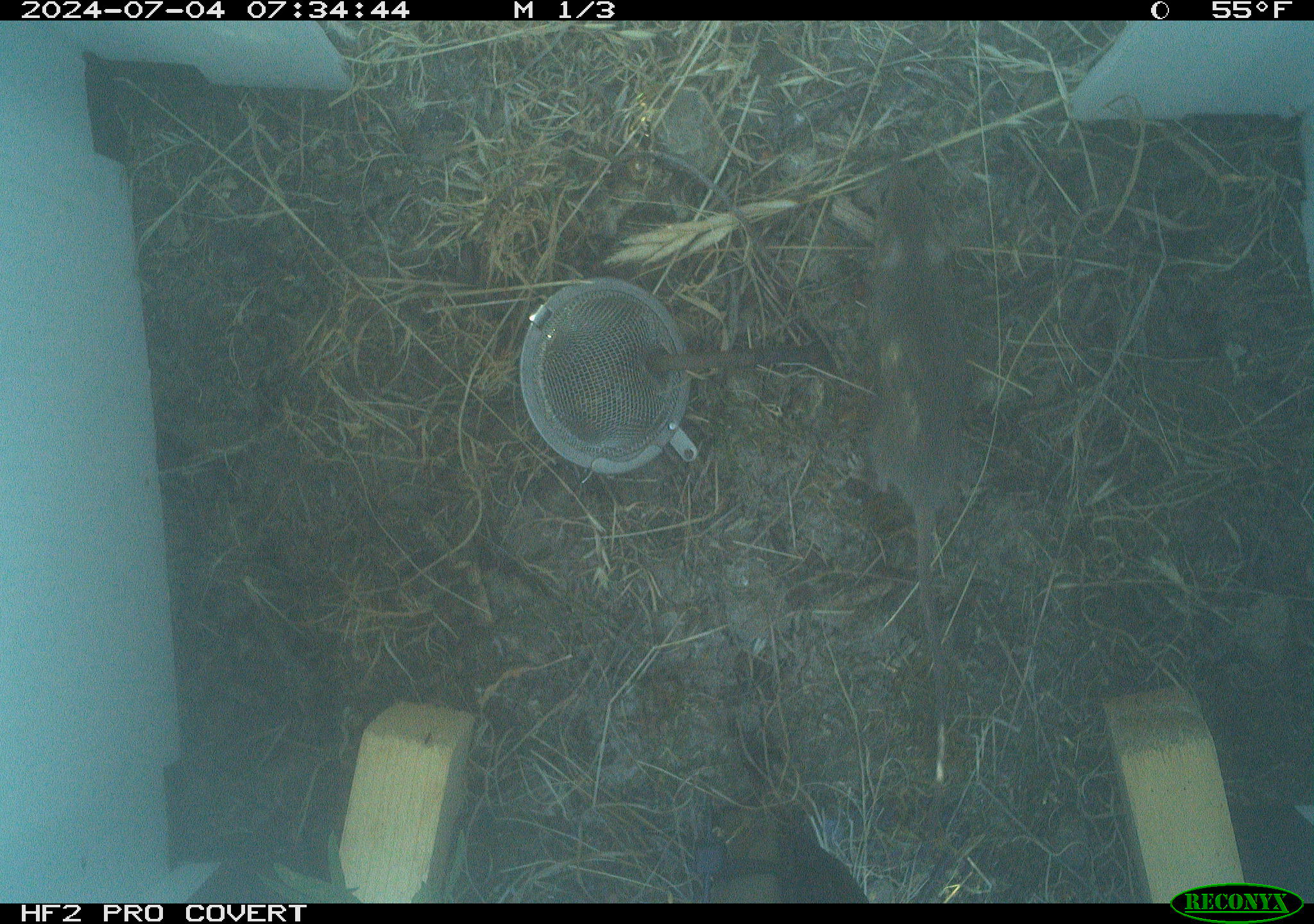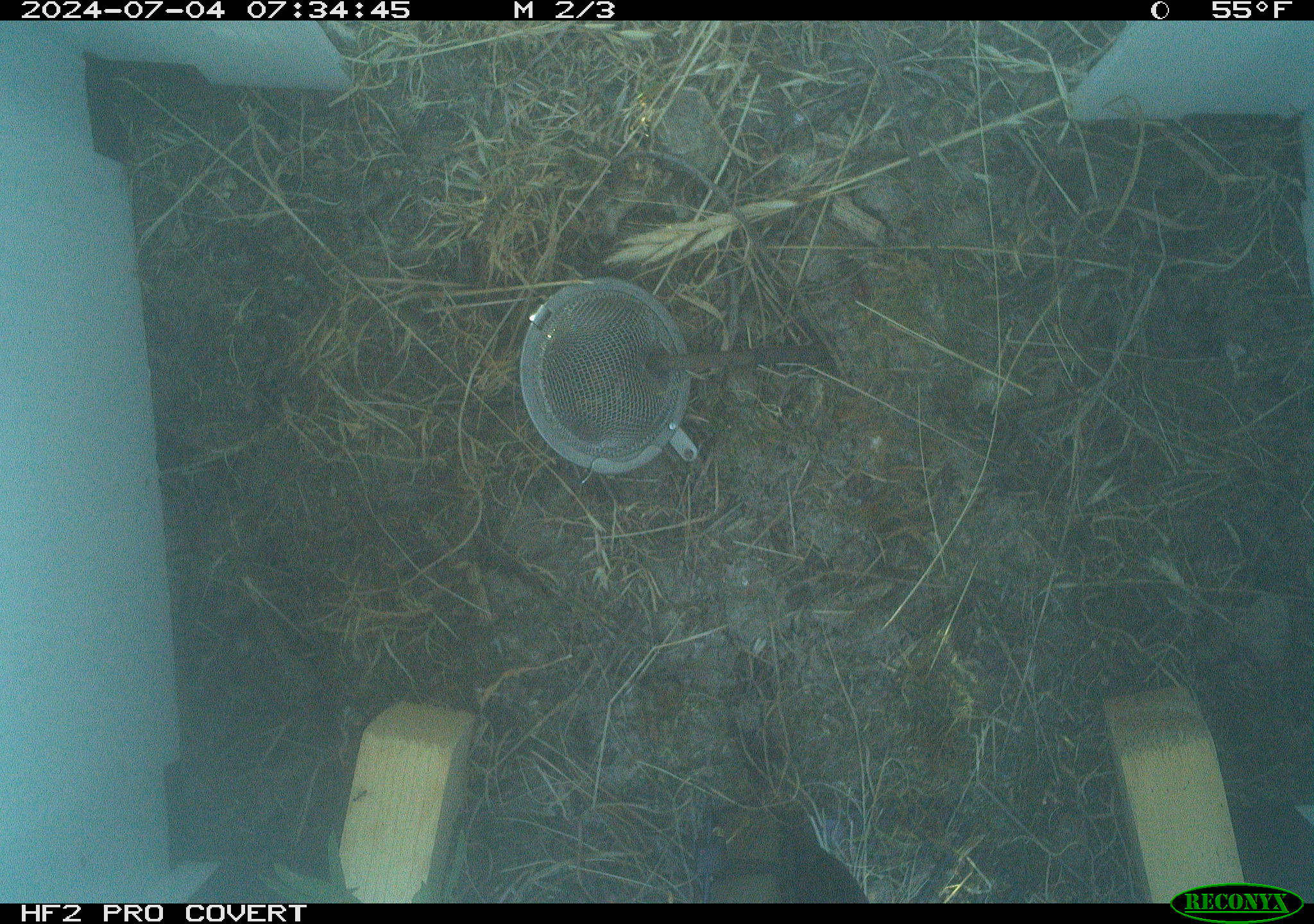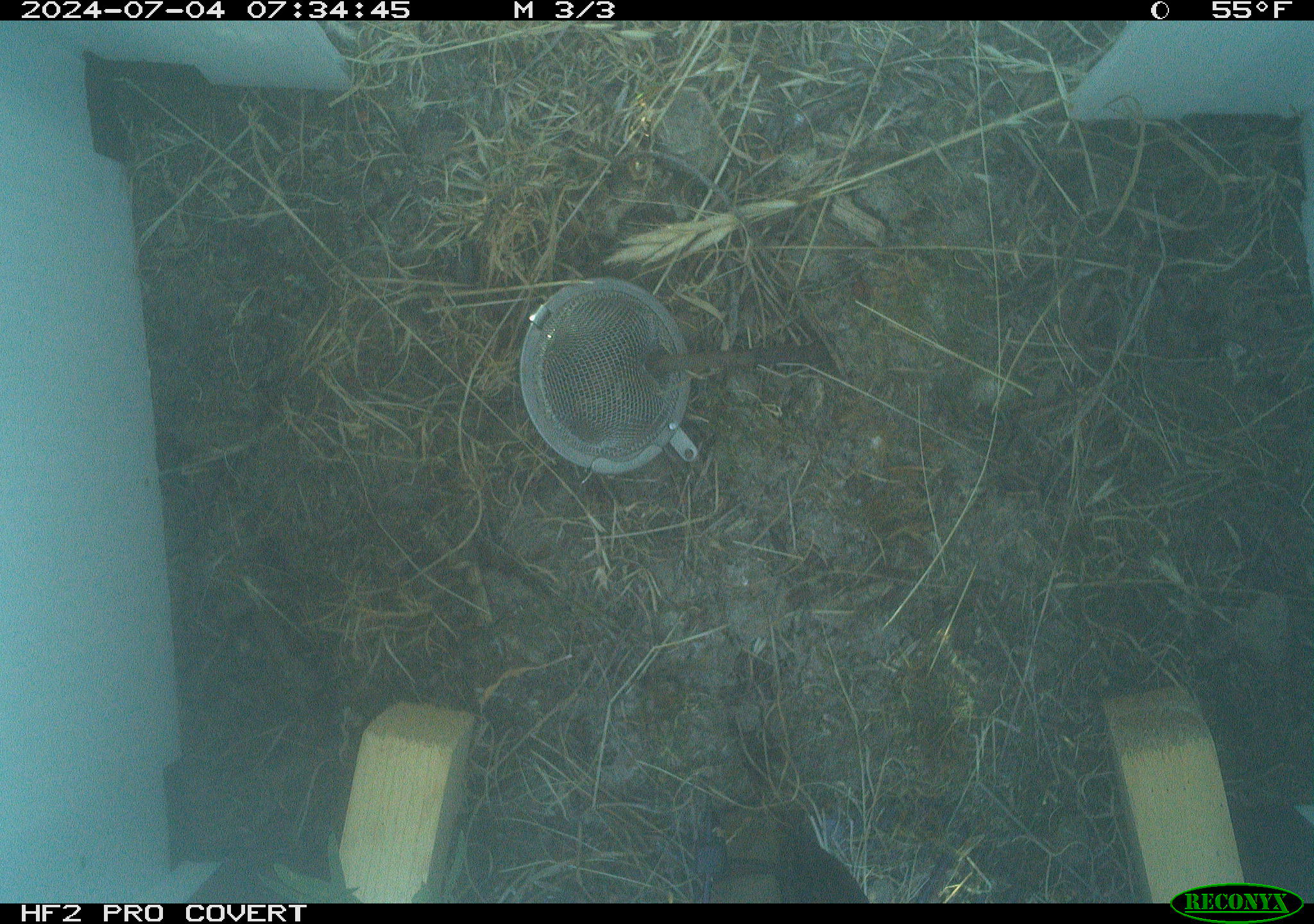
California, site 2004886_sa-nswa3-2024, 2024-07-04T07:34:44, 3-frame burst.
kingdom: Animalia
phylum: Chordata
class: Mammalia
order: Rodentia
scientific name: Rodentia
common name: rodent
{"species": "rodent (Rodentia)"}